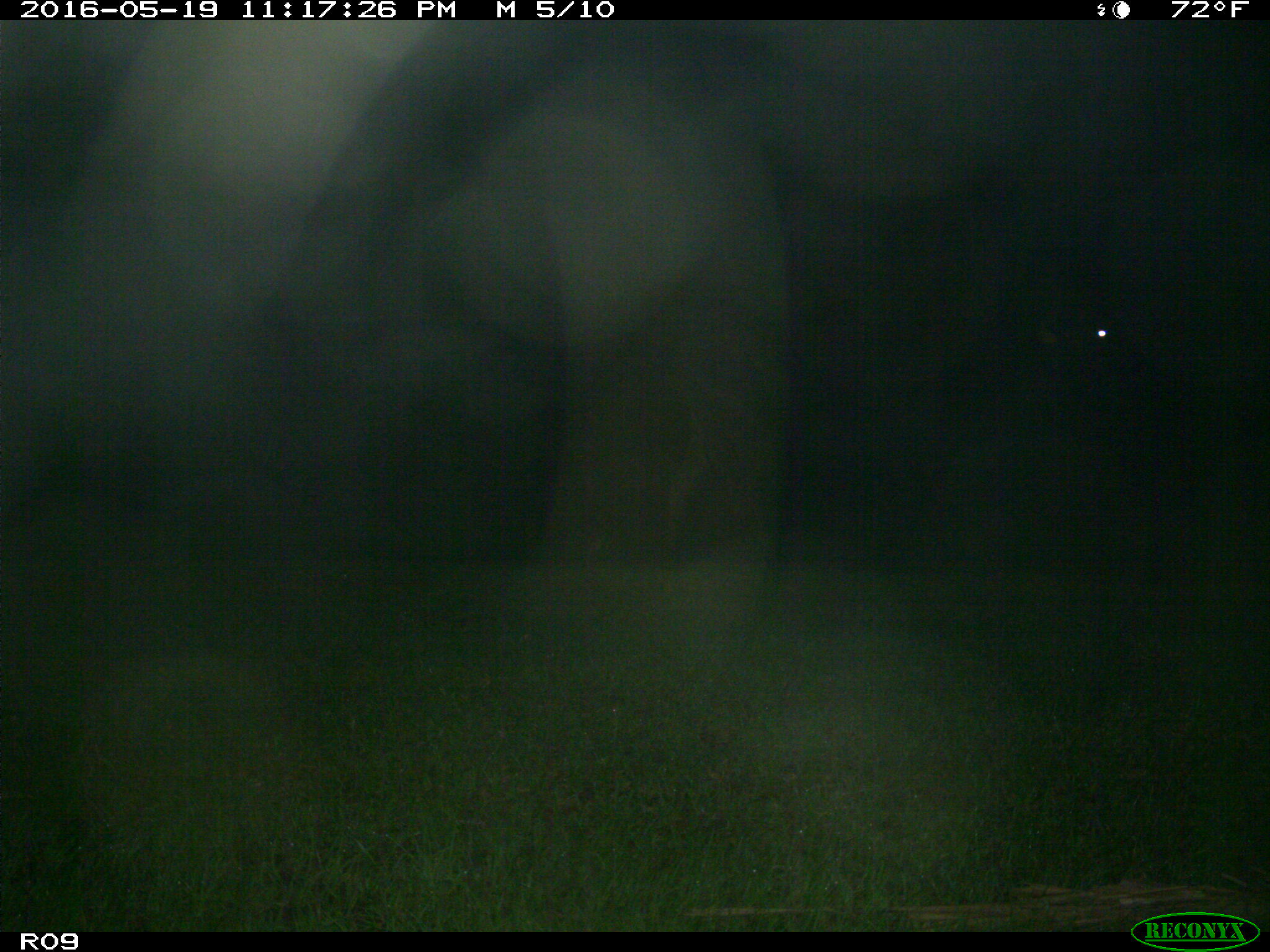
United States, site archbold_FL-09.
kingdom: Animalia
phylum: Chordata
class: Mammalia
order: Artiodactyla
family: Bovidae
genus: Bos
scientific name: Bos taurus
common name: domestic cow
Bos taurus (domestic cow).